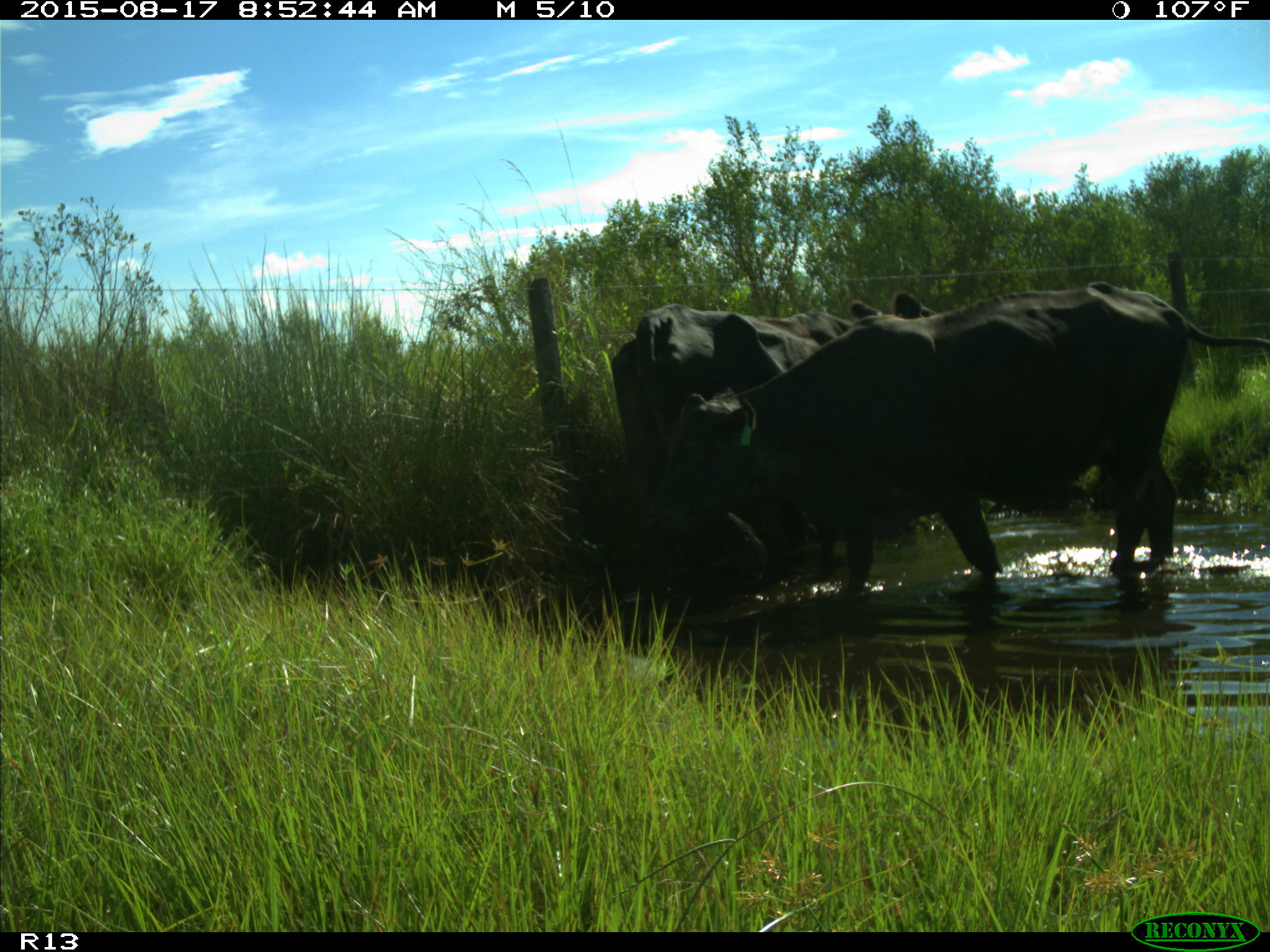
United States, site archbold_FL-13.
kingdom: Animalia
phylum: Chordata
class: Mammalia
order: Artiodactyla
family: Bovidae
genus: Bos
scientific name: Bos taurus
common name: domestic cow